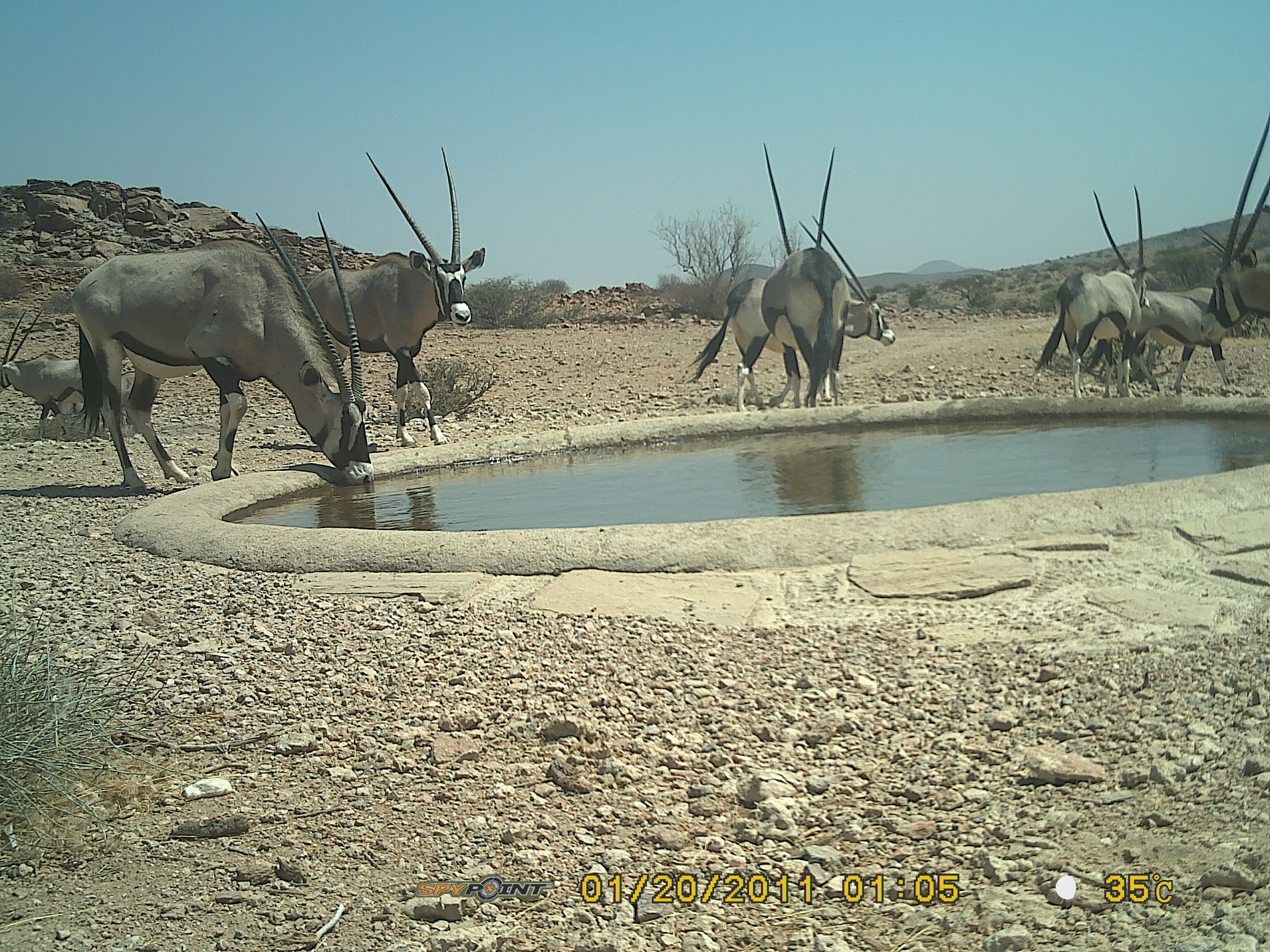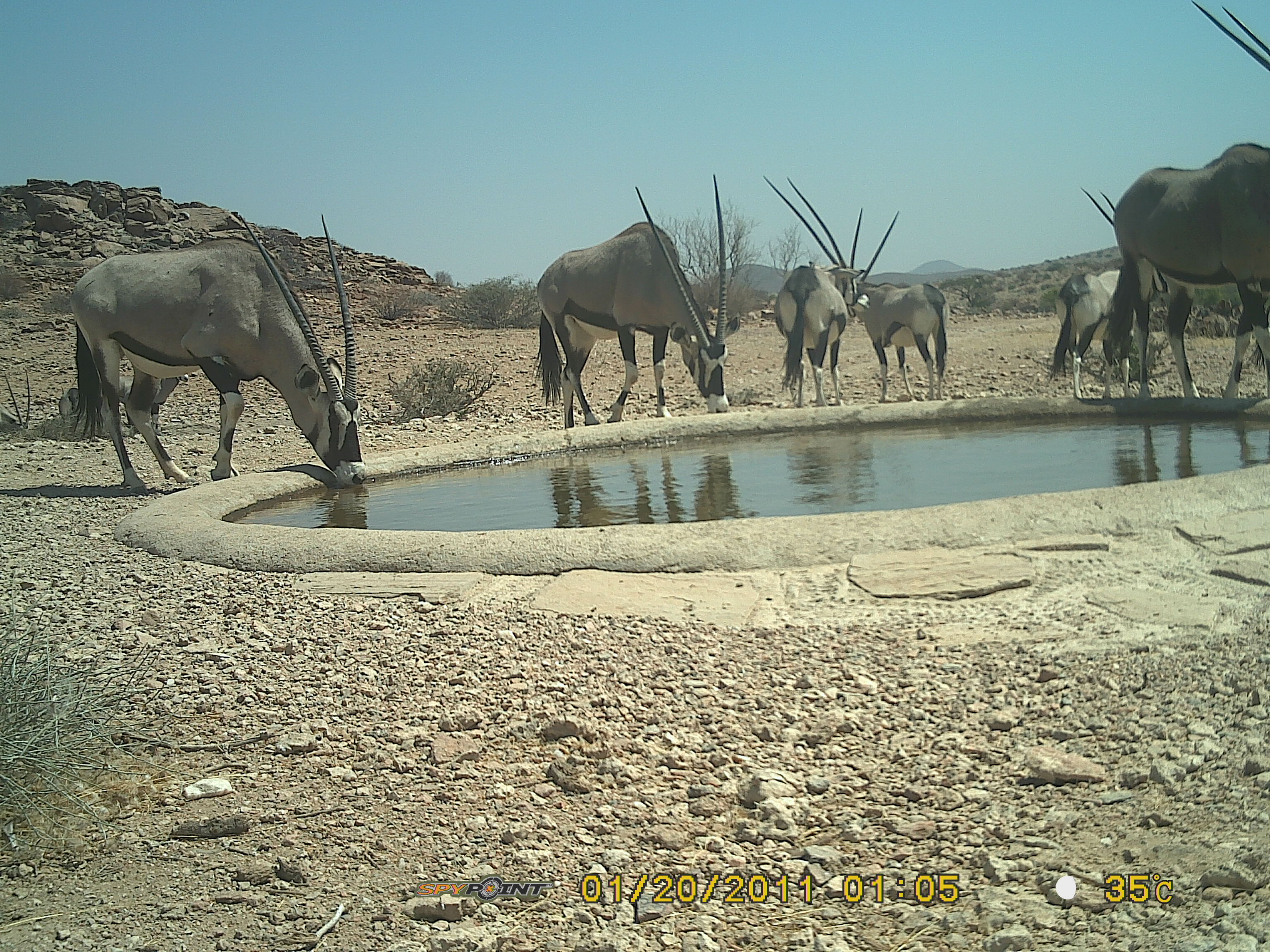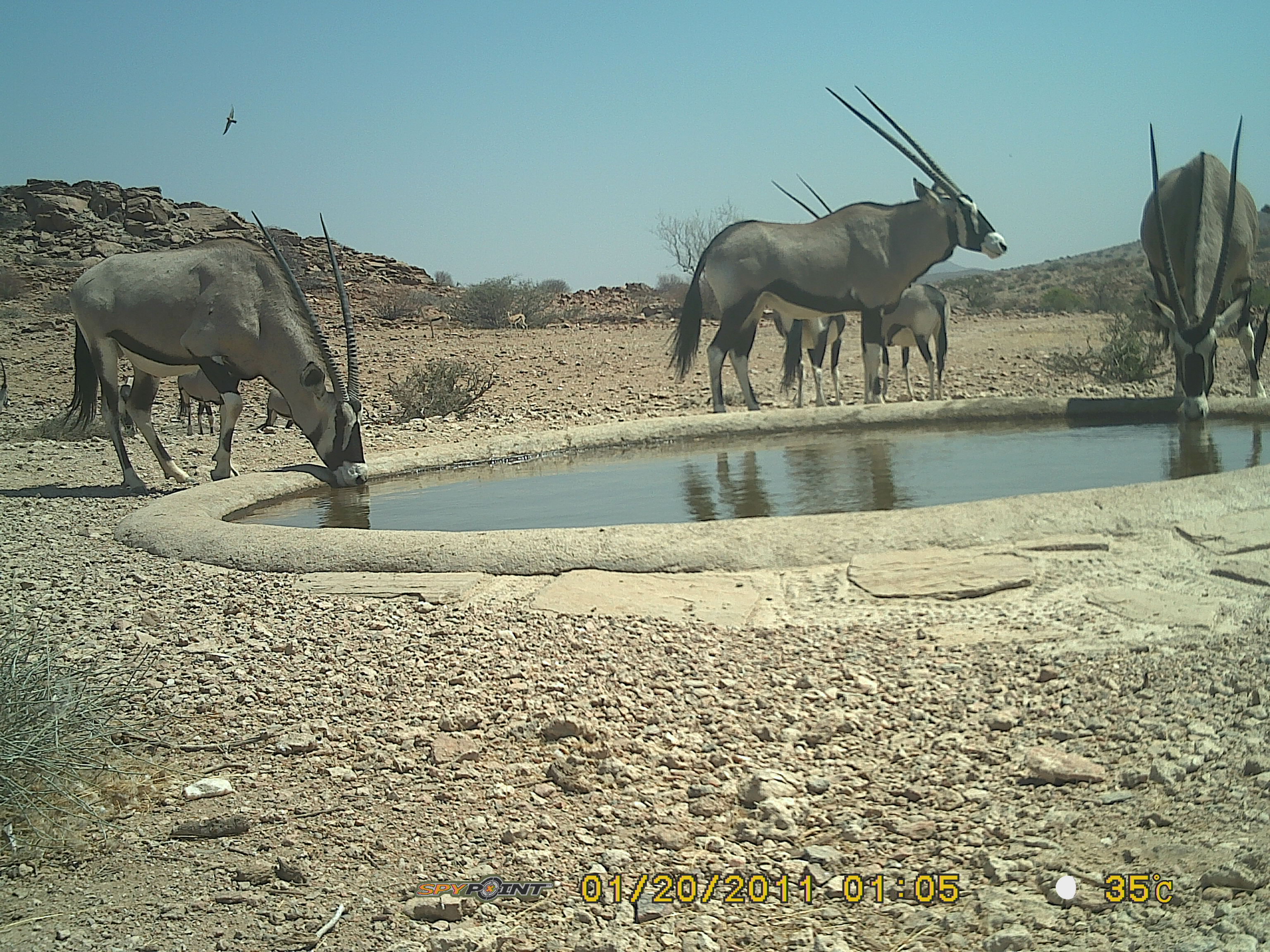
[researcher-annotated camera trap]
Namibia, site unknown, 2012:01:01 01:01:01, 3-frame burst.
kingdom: Animalia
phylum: Chordata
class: Mammalia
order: Perissodactyla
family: Equidae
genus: Equus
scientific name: Equus zebra hartmannae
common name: hartmann's mountain zebra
Equus zebra hartmannae (hartmann's mountain zebra).